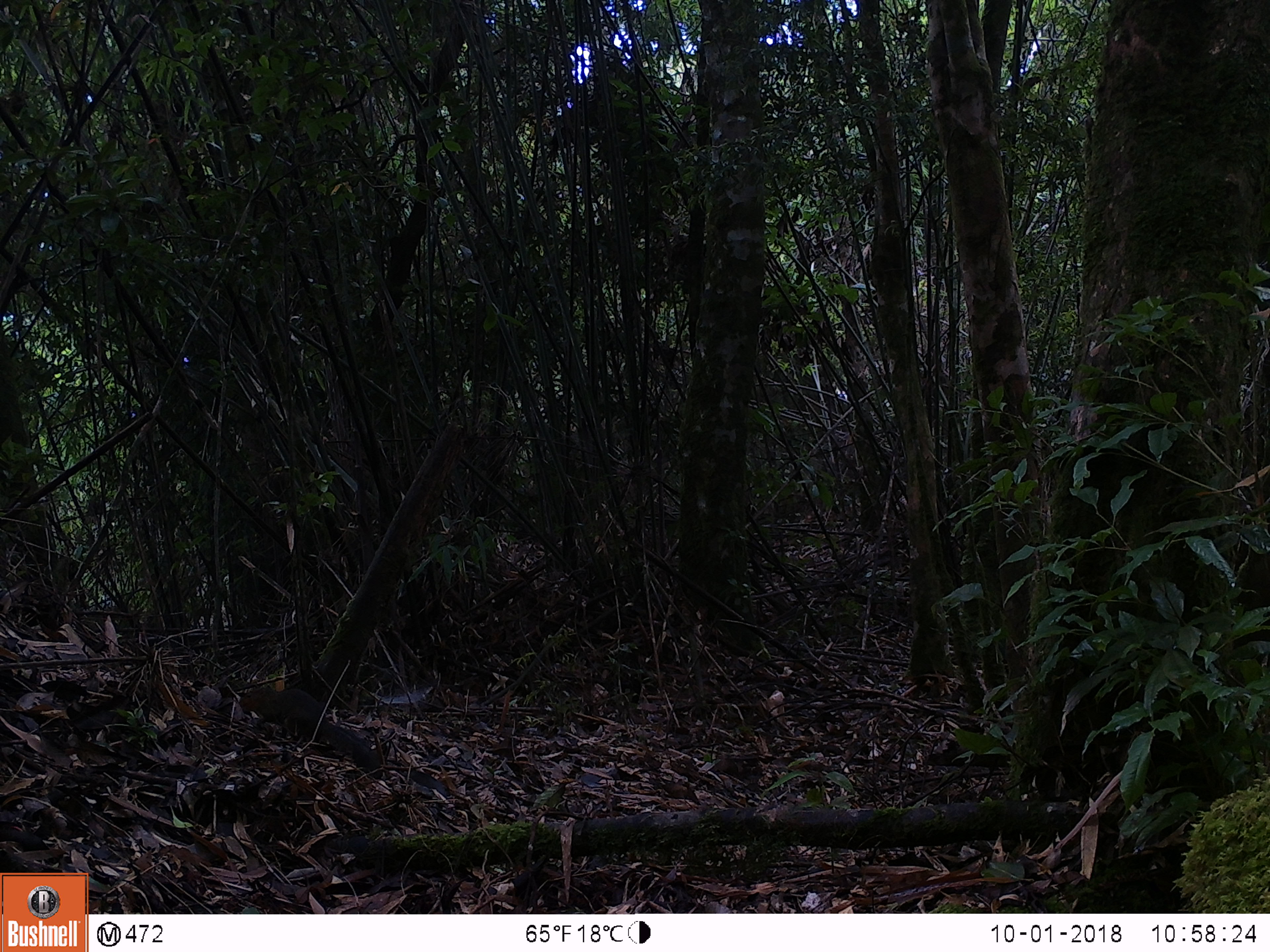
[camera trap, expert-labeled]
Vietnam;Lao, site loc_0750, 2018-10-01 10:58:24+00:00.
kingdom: Animalia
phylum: Chordata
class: Mammalia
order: Rodentia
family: Sciuridae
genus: Dremomys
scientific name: Dremomys rufigenis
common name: red-cheeked squirrel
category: red cheeked squirrel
Red cheeked squirrel (red-cheeked squirrel) (Dremomys rufigenis). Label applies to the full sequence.